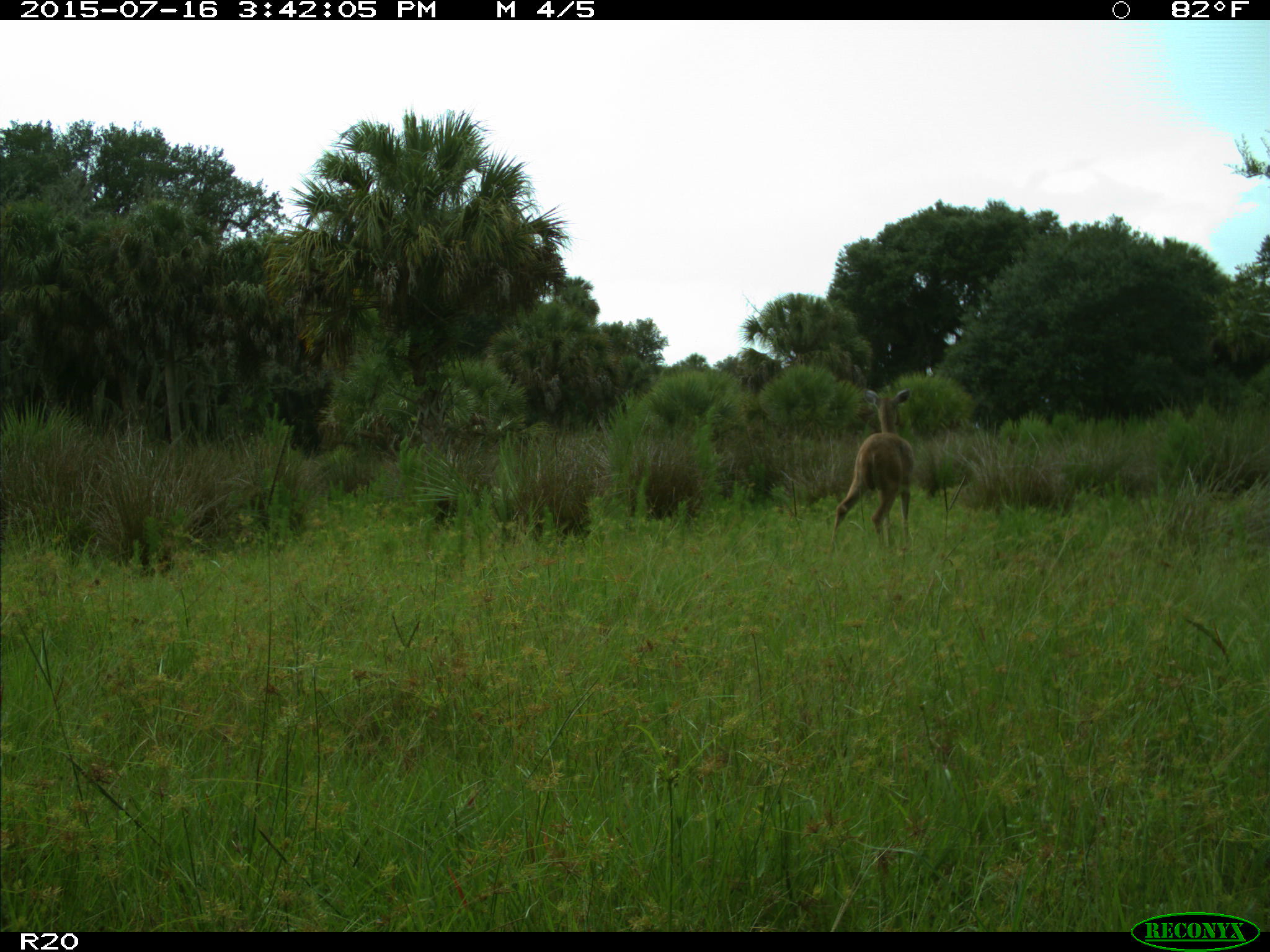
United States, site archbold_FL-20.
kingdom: Animalia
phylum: Chordata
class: Mammalia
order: Artiodactyla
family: Cervidae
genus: Odocoileus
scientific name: Odocoileus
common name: deer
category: unidentified deer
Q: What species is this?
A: Unidentified deer (deer) (Odocoileus).